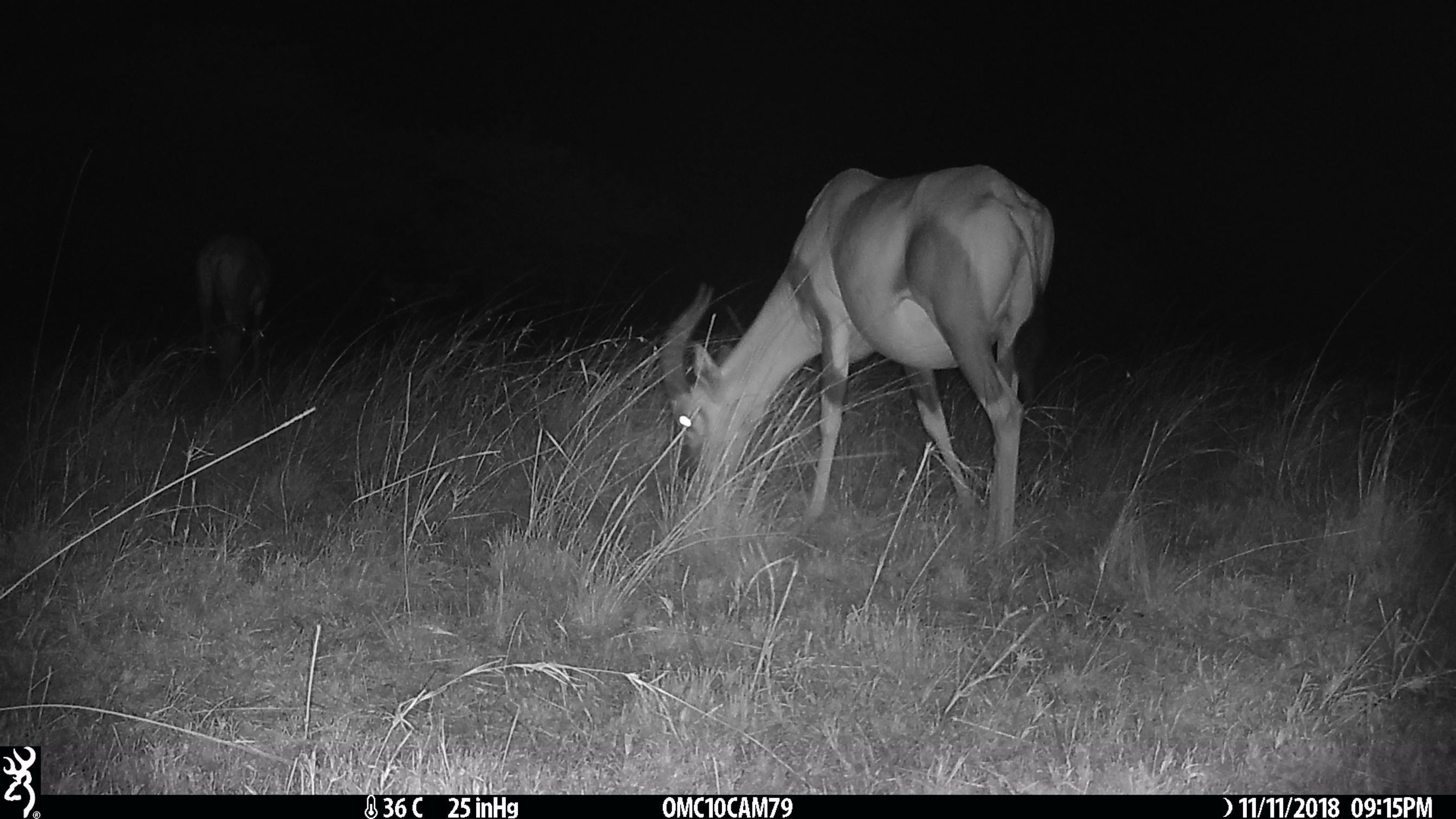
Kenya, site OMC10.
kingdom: Animalia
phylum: Chordata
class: Mammalia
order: Artiodactyla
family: Bovidae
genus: Damaliscus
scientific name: Damaliscus lunatus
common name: topi